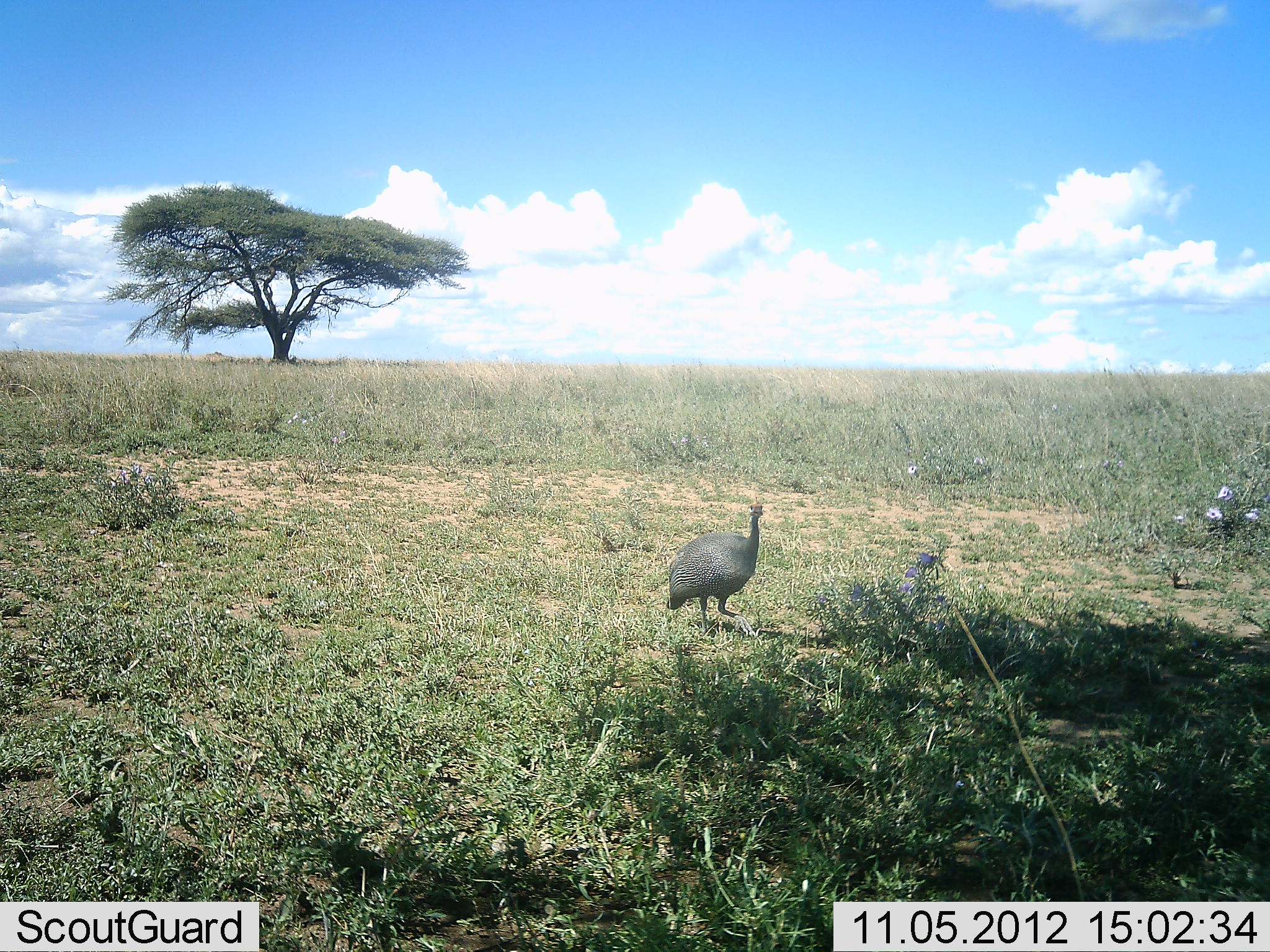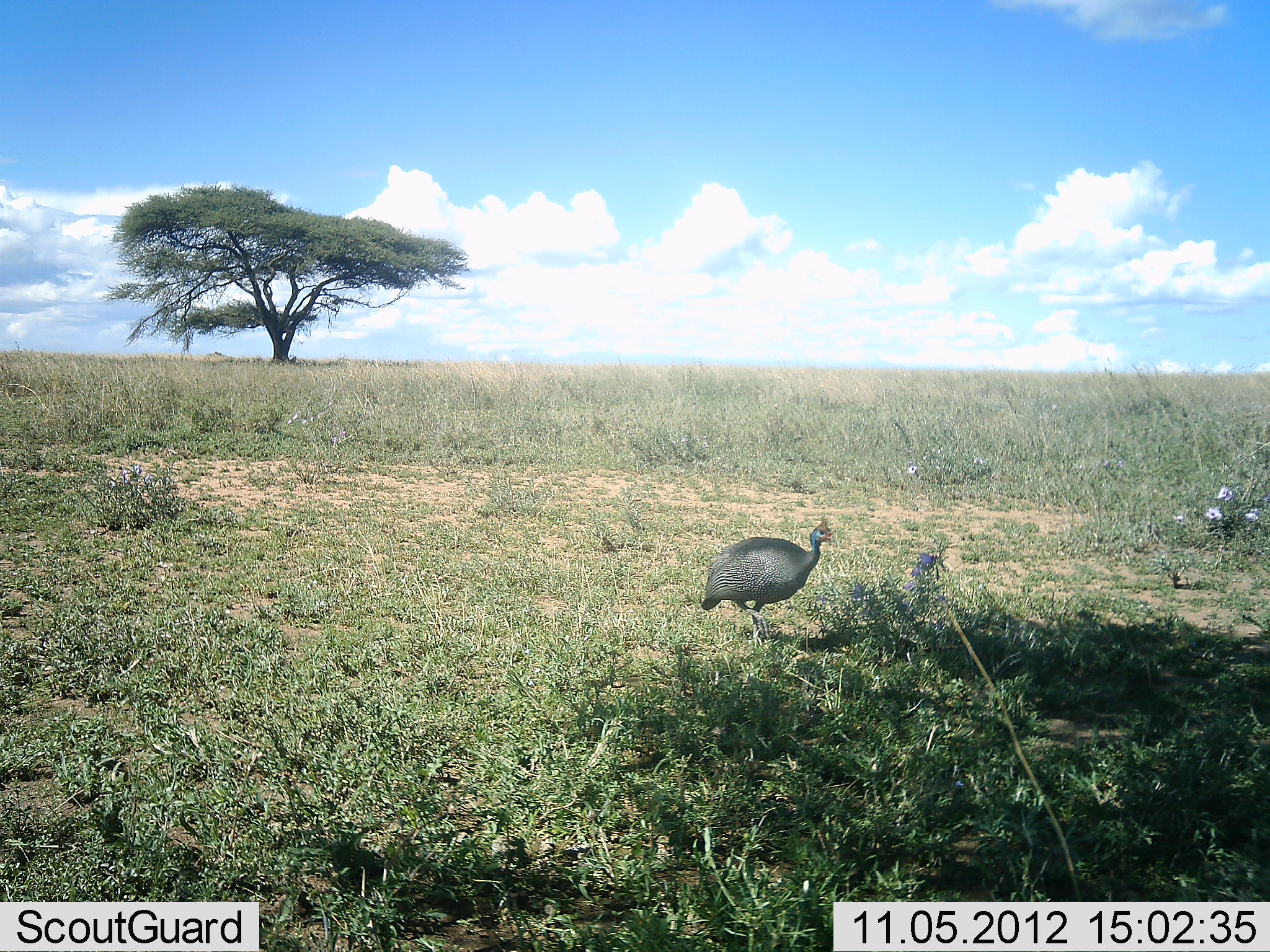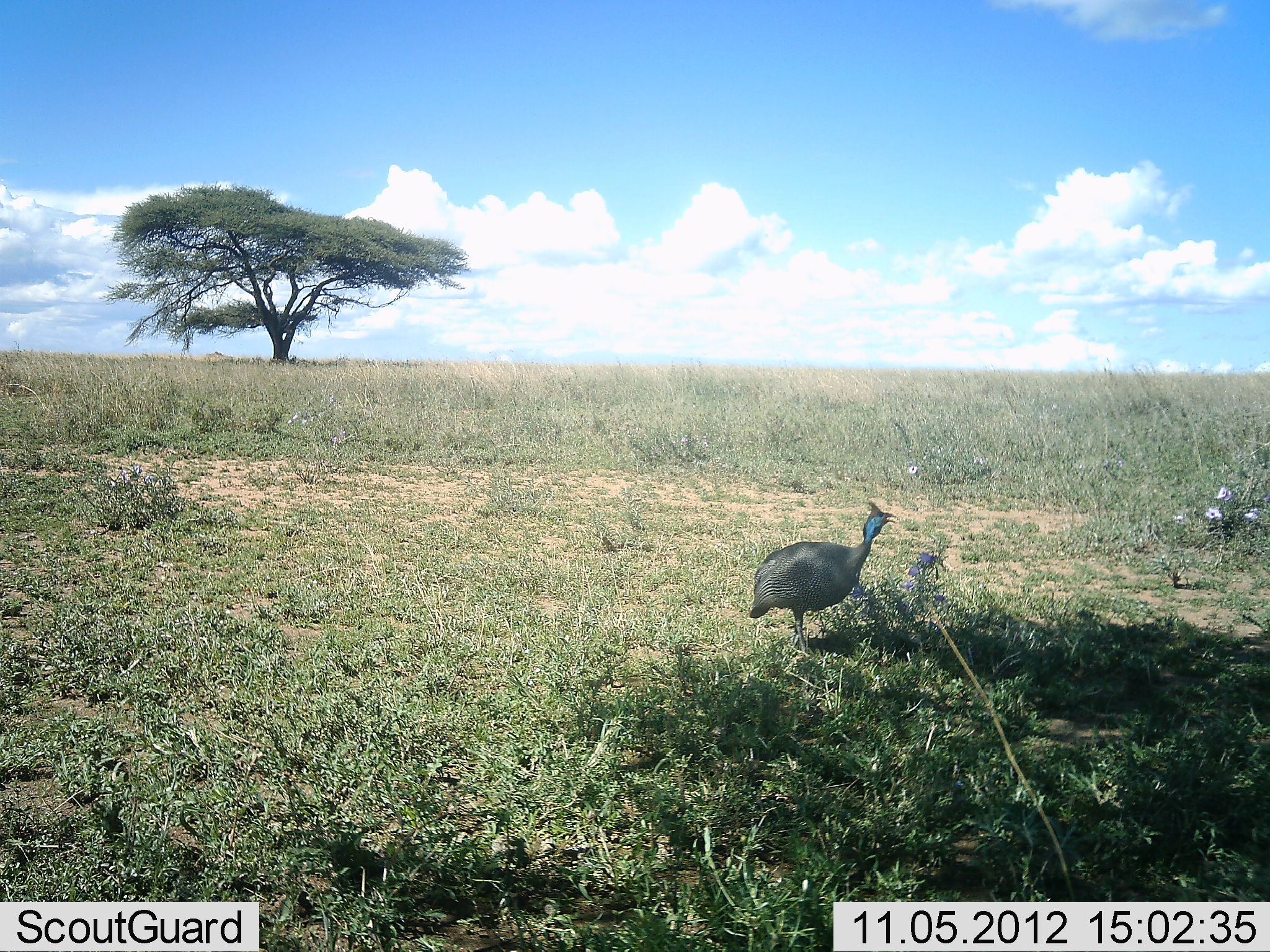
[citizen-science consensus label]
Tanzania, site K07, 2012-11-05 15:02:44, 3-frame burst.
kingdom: Animalia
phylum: Chordata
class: Aves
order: Galliformes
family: Numididae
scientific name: Numididae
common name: guinea fowl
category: guineafowl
Guineafowl (guinea fowl) (Numididae), count 1. Behavior (volunteer vote fractions): standing 10%, resting 0%, moving 100%, interacting 0%. Young present (vote fraction): 0%. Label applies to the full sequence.